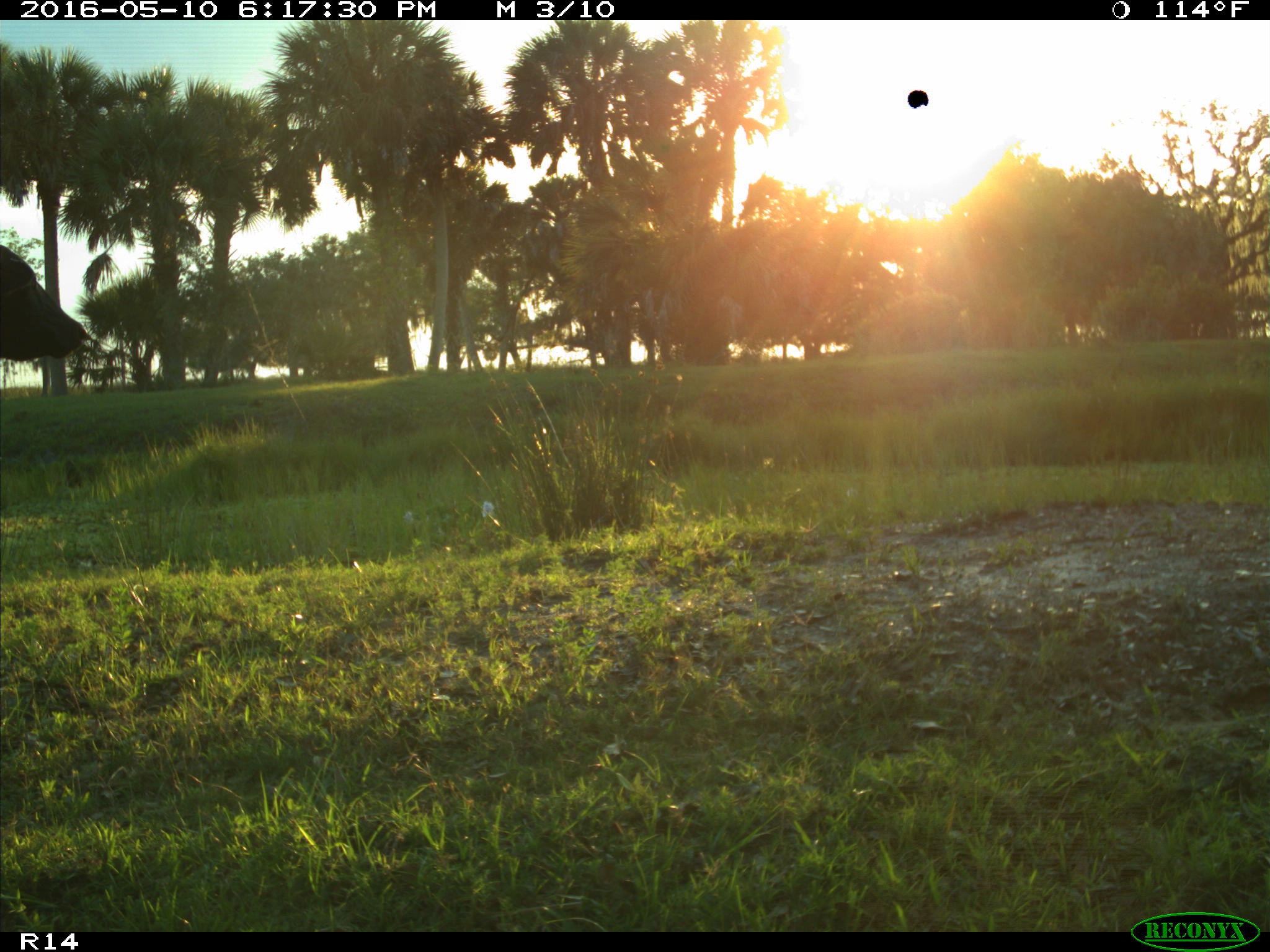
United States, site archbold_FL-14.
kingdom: Animalia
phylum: Chordata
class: Mammalia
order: Artiodactyla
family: Bovidae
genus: Bos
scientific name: Bos taurus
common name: domestic cow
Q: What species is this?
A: Bos taurus (domestic cow).